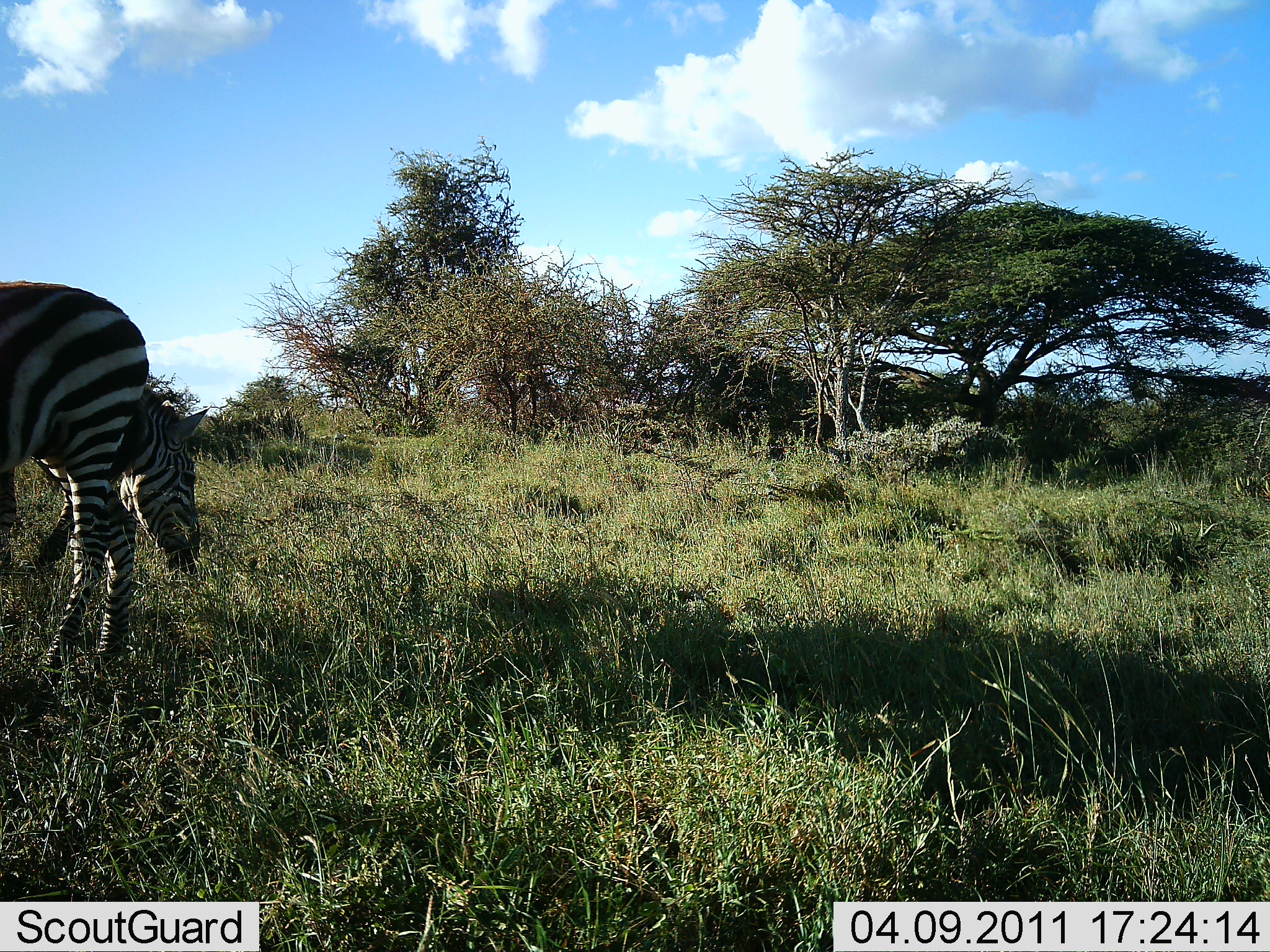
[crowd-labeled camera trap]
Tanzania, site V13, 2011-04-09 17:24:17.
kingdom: Animalia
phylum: Chordata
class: Mammalia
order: Perissodactyla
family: Equidae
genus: Equus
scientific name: Equus quagga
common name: plains zebra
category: zebra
Zebra (plains zebra) (Equus quagga), count 2. Behavior (volunteer vote fractions): standing 60%, resting 0%, moving 0%, interacting 0%. Young present (vote fraction): 10%. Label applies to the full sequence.